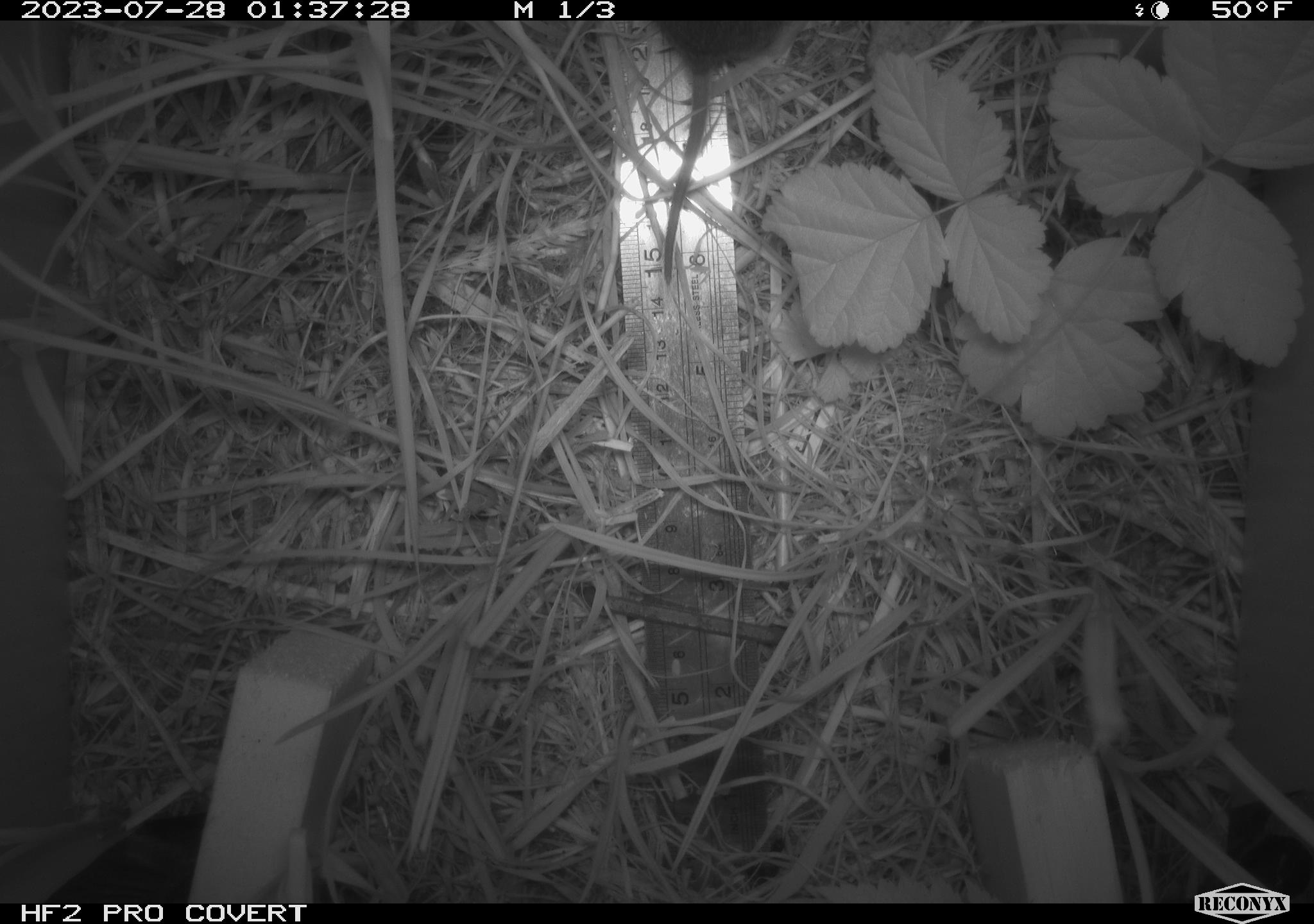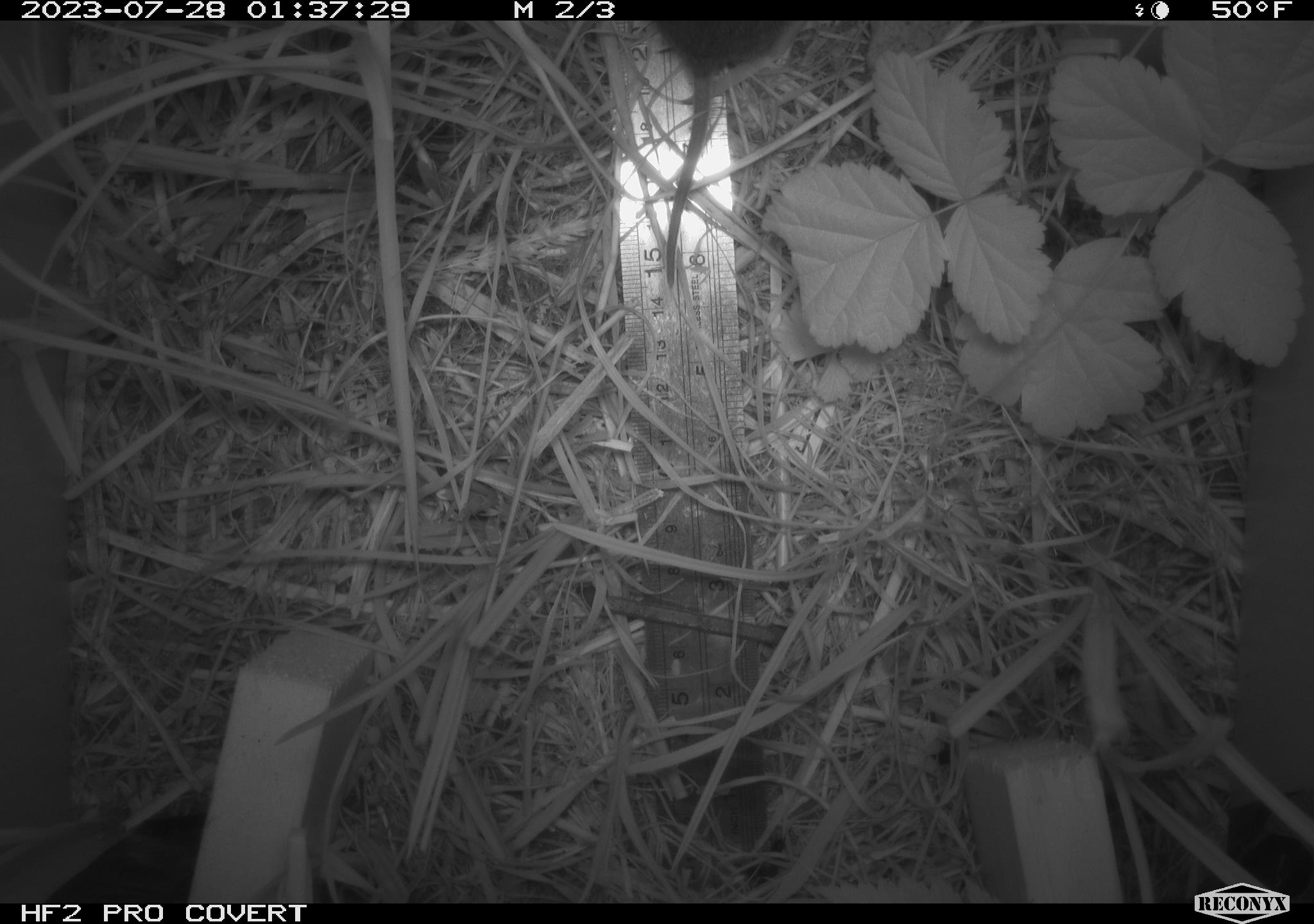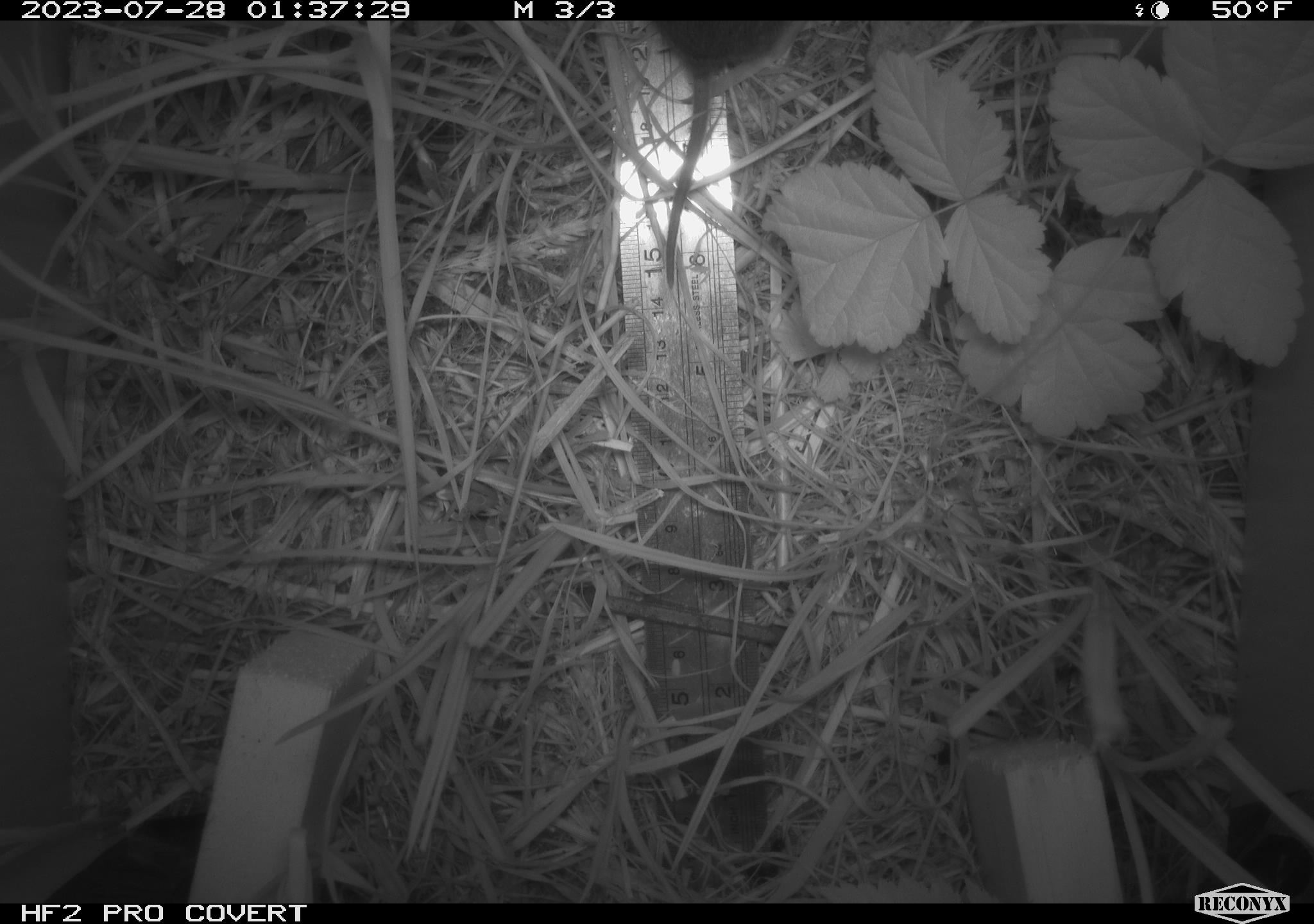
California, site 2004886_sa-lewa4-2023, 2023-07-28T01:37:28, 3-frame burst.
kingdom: Animalia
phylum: Chordata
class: Mammalia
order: Rodentia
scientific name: Rodentia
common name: rodent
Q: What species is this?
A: Rodent (Rodentia).